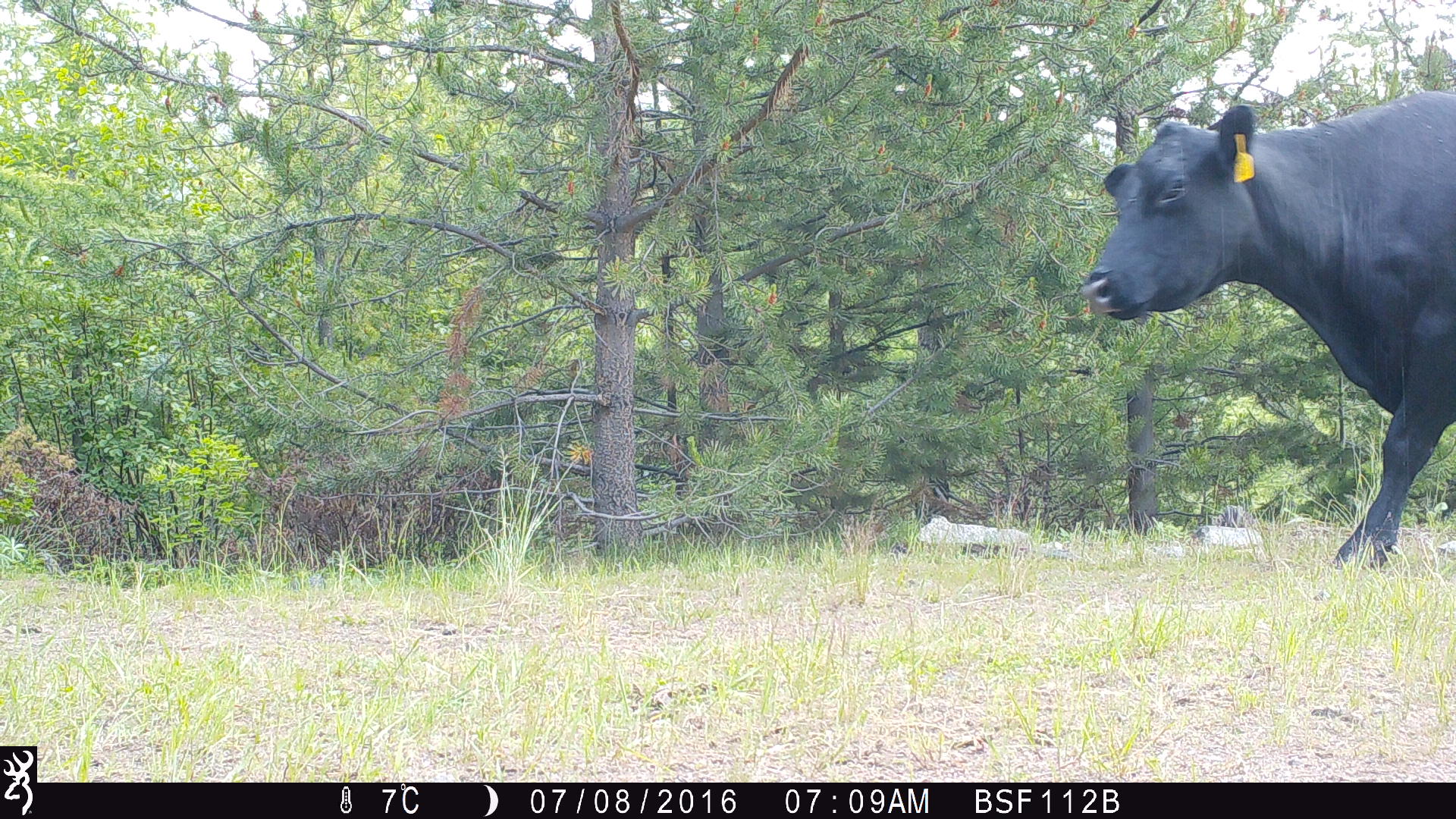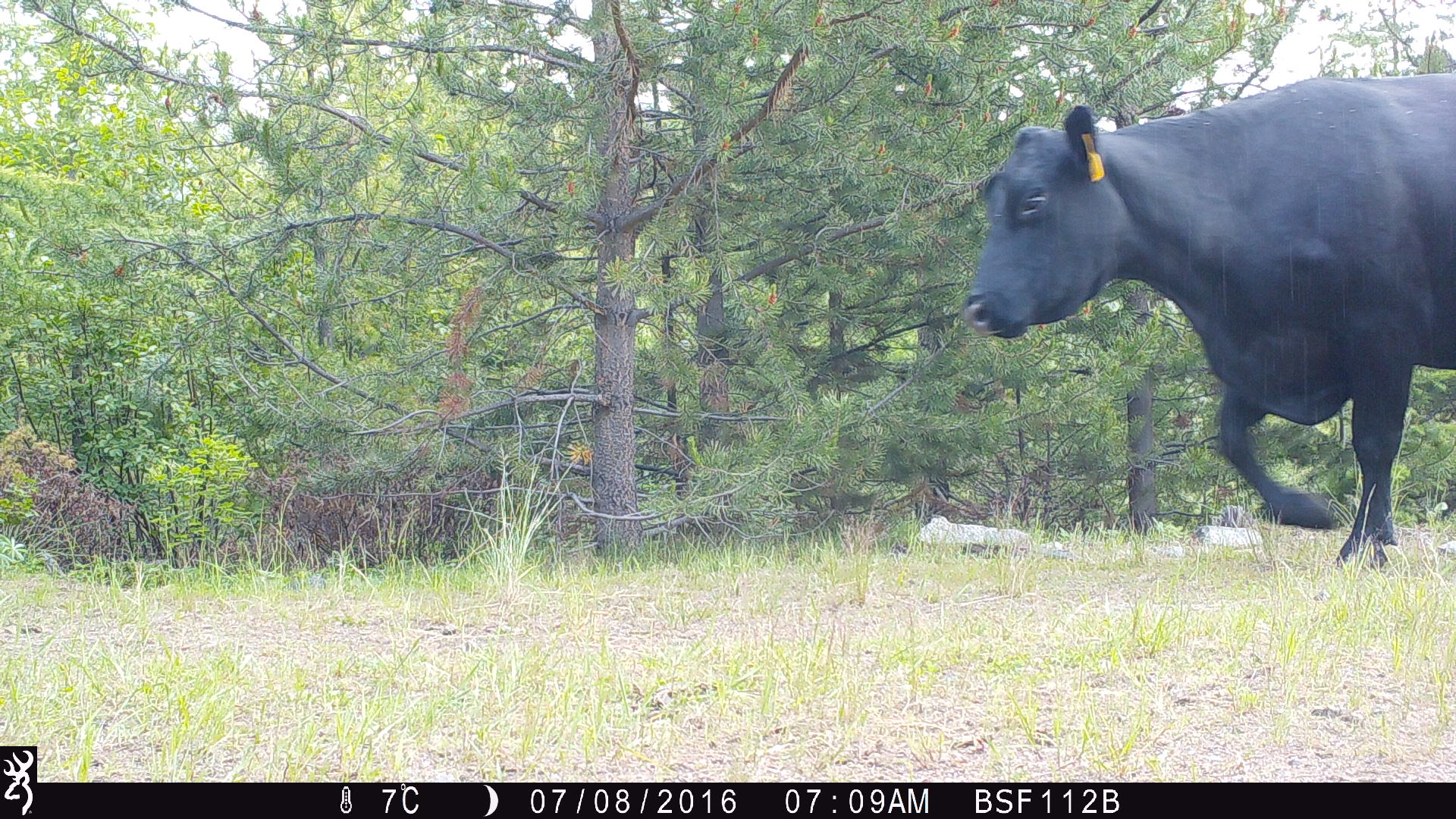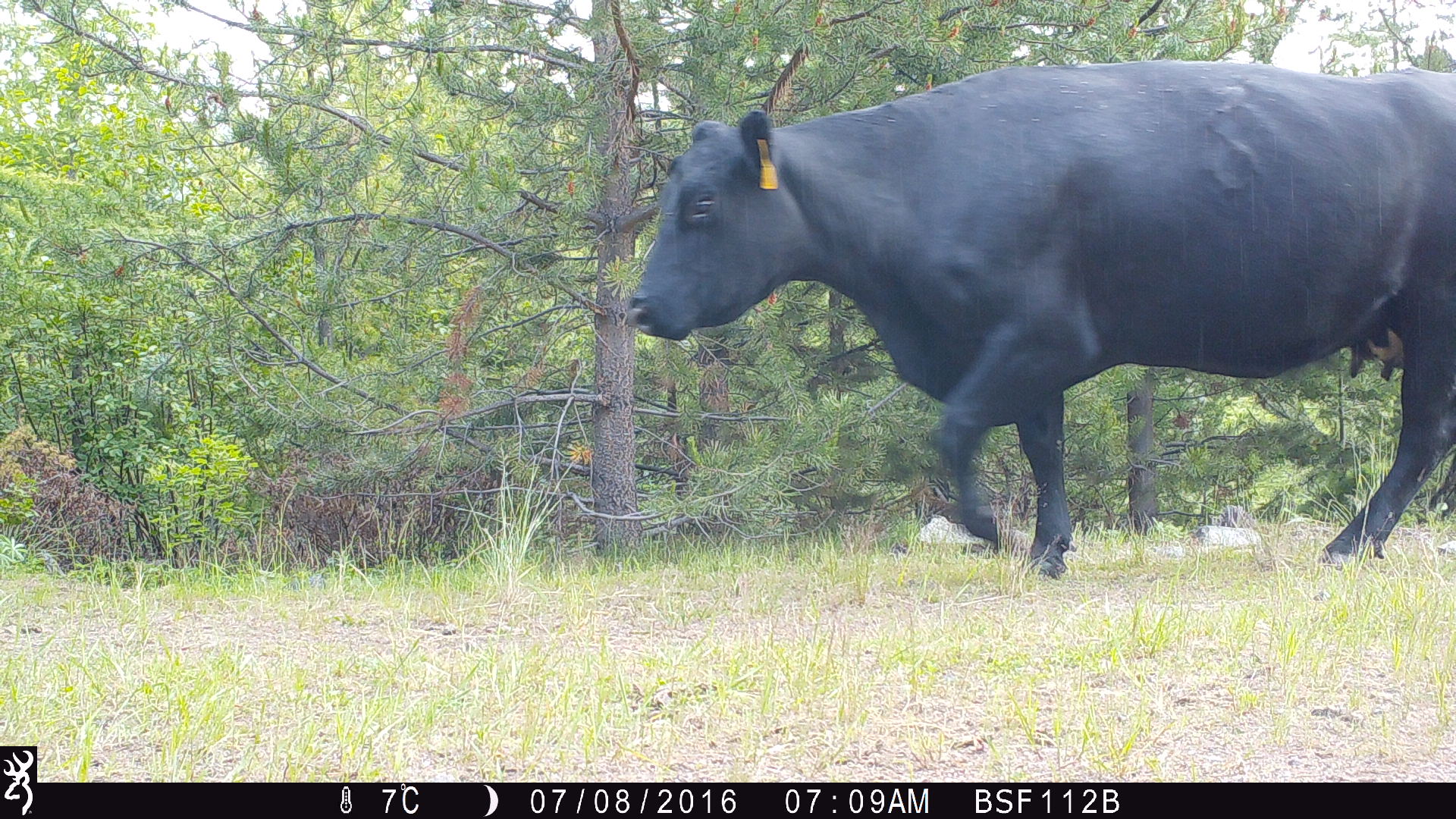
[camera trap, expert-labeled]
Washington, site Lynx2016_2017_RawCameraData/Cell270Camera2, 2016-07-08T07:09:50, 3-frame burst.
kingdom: Animalia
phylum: Chordata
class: Mammalia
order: Artiodactyla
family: Bovidae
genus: Bos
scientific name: Bos taurus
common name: domestic cattle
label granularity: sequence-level